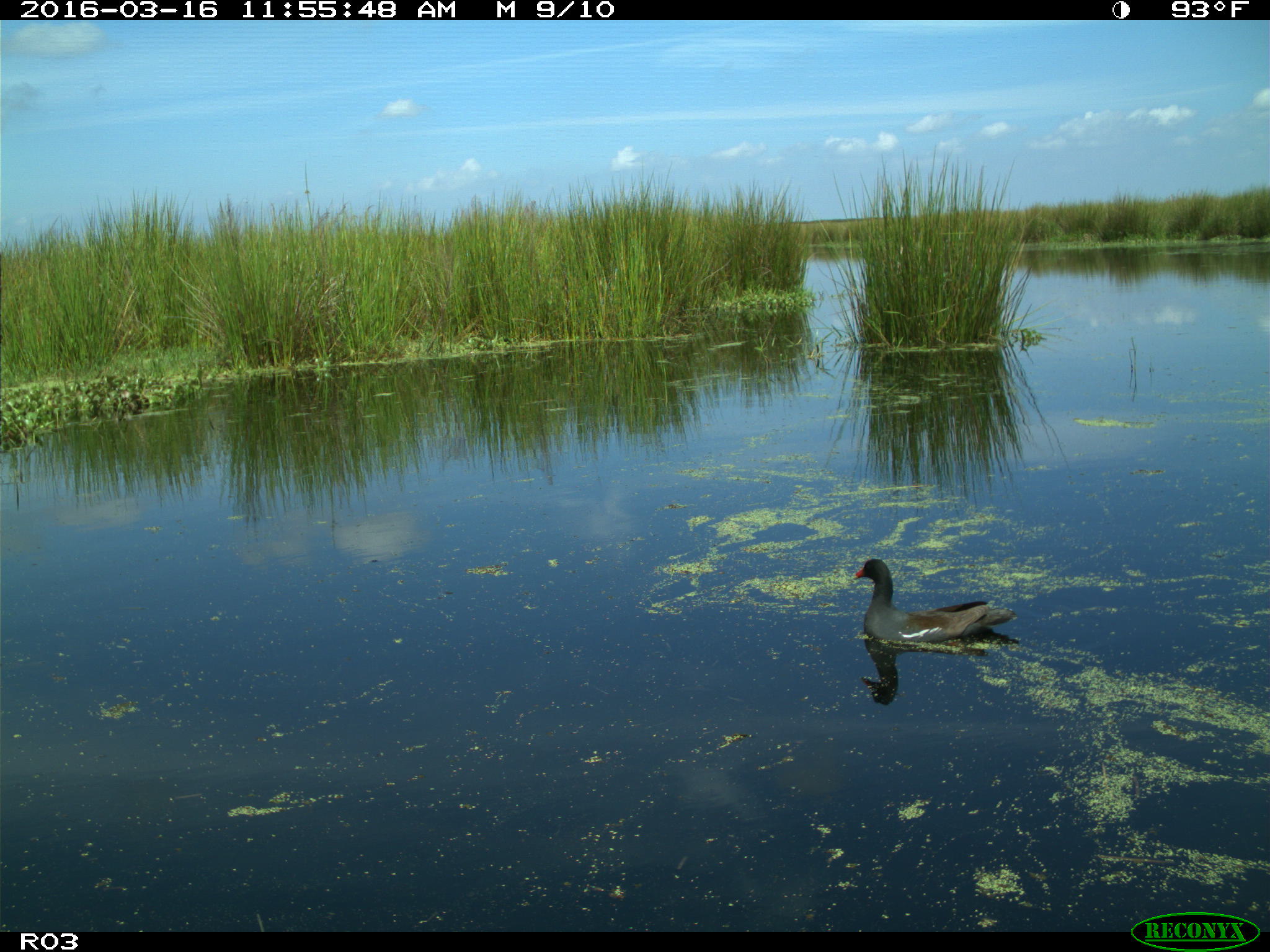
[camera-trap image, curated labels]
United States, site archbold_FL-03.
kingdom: Animalia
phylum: Chordata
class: Aves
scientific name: Aves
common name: birds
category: unidentified bird